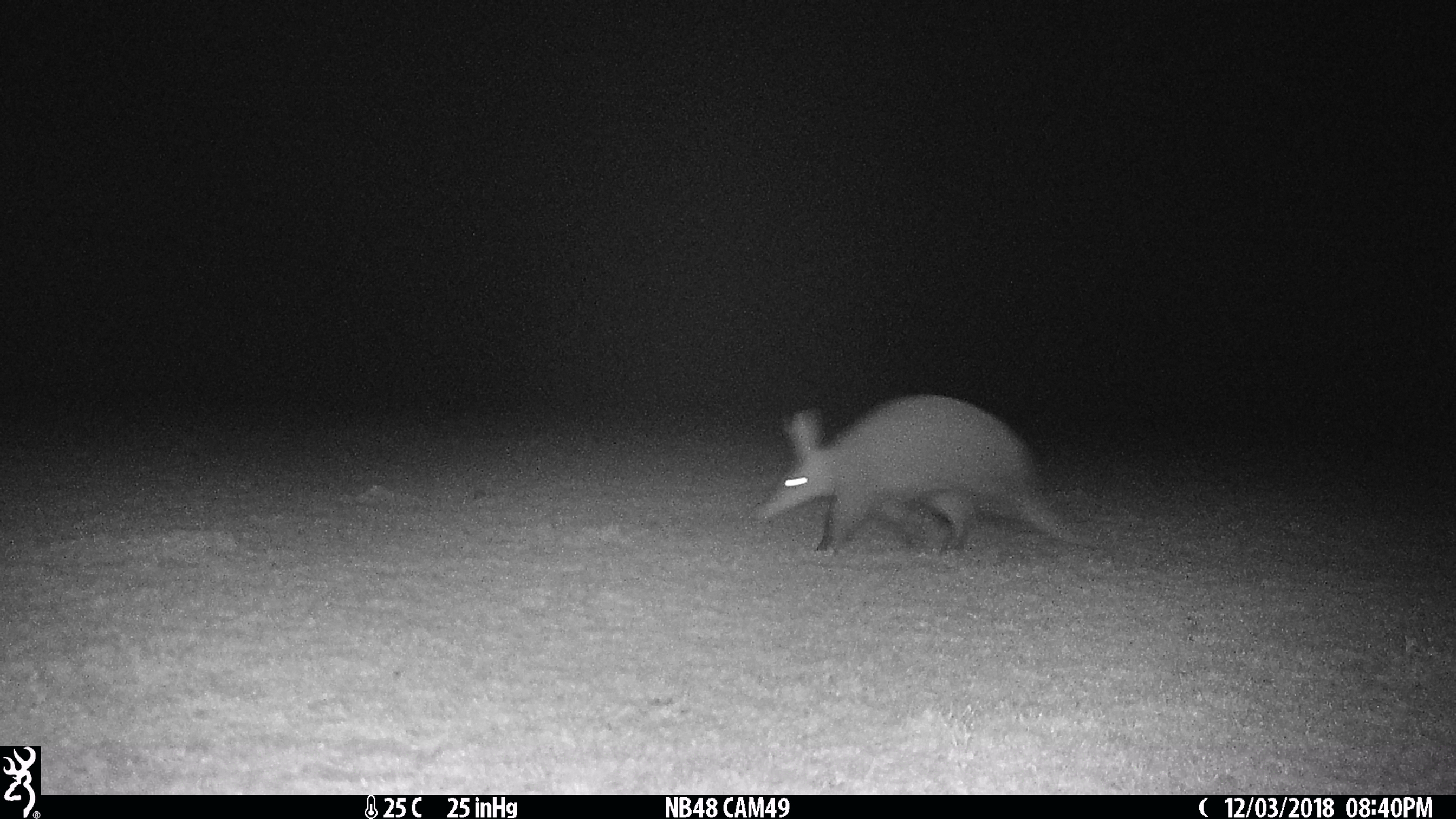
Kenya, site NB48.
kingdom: Animalia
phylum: Chordata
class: Mammalia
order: Tubulidentata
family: Orycteropodidae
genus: Orycteropus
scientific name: Orycteropus afer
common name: aardvark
Aardvark (Orycteropus afer).